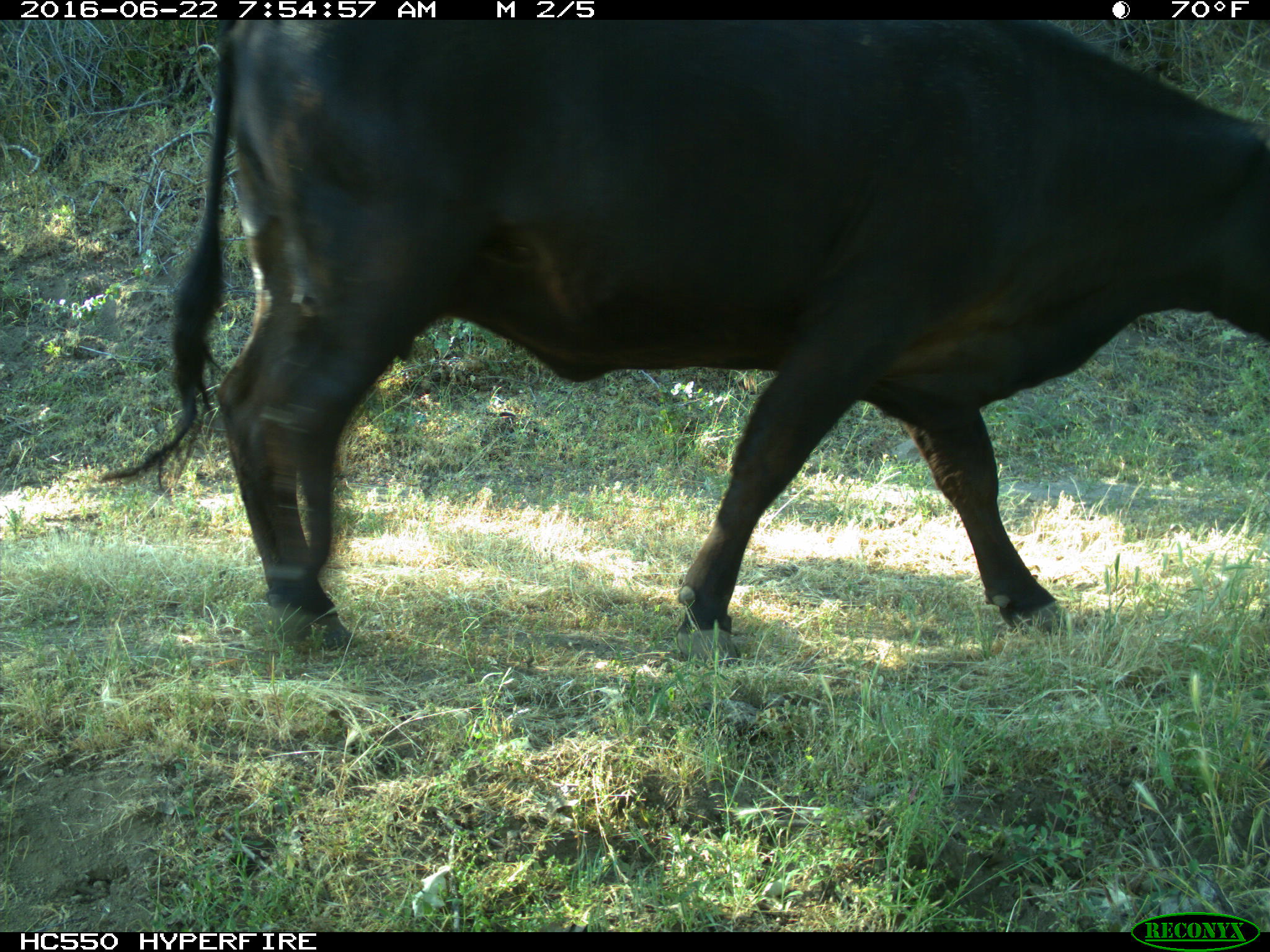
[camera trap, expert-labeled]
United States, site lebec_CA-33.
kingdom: Animalia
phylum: Chordata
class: Mammalia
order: Artiodactyla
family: Bovidae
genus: Bos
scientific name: Bos taurus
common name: domestic cow